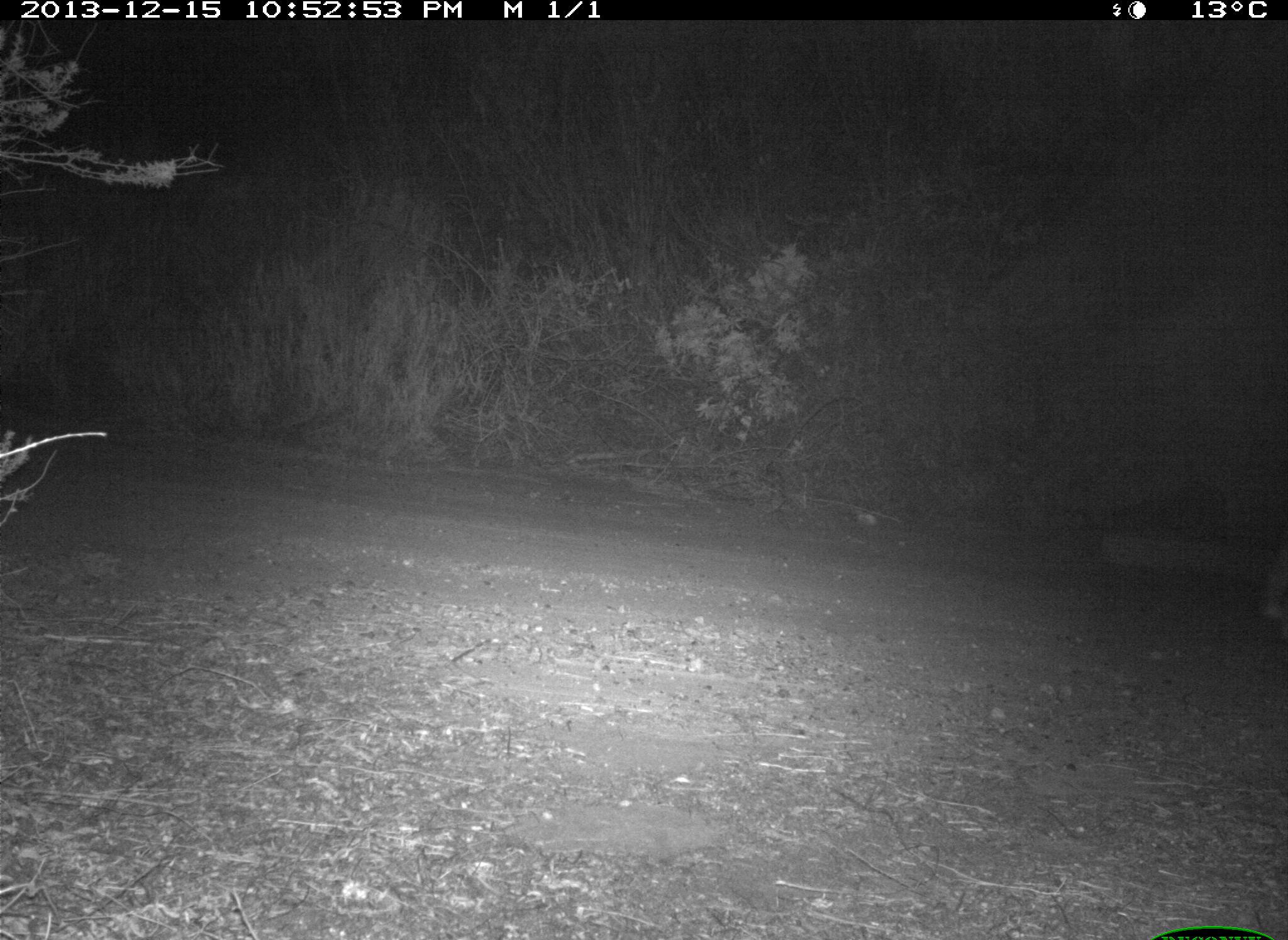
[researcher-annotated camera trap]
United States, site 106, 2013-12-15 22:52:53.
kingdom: Animalia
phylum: Chordata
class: Mammalia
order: Carnivora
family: Canidae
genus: Canis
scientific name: Canis latrans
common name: coyote